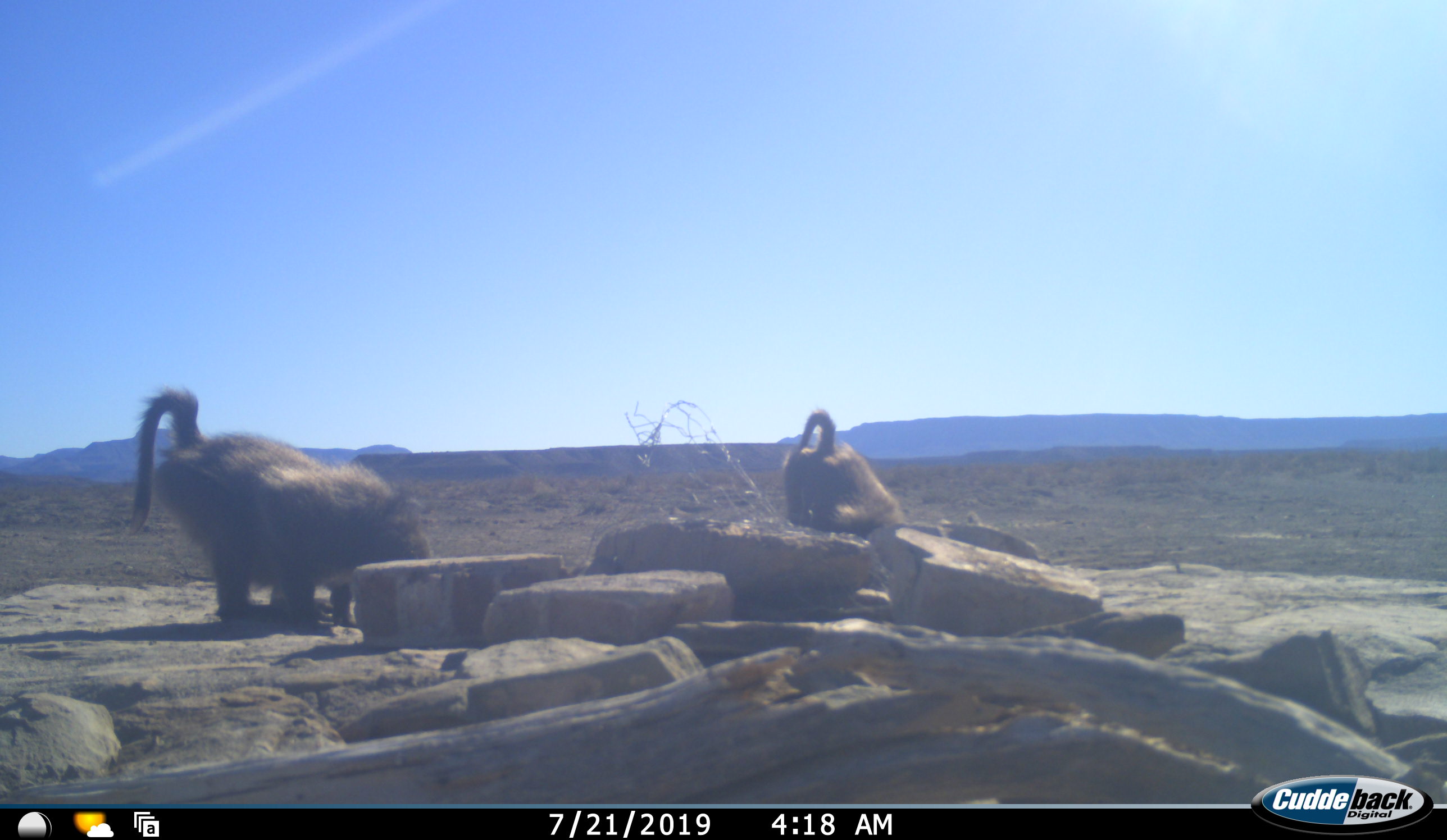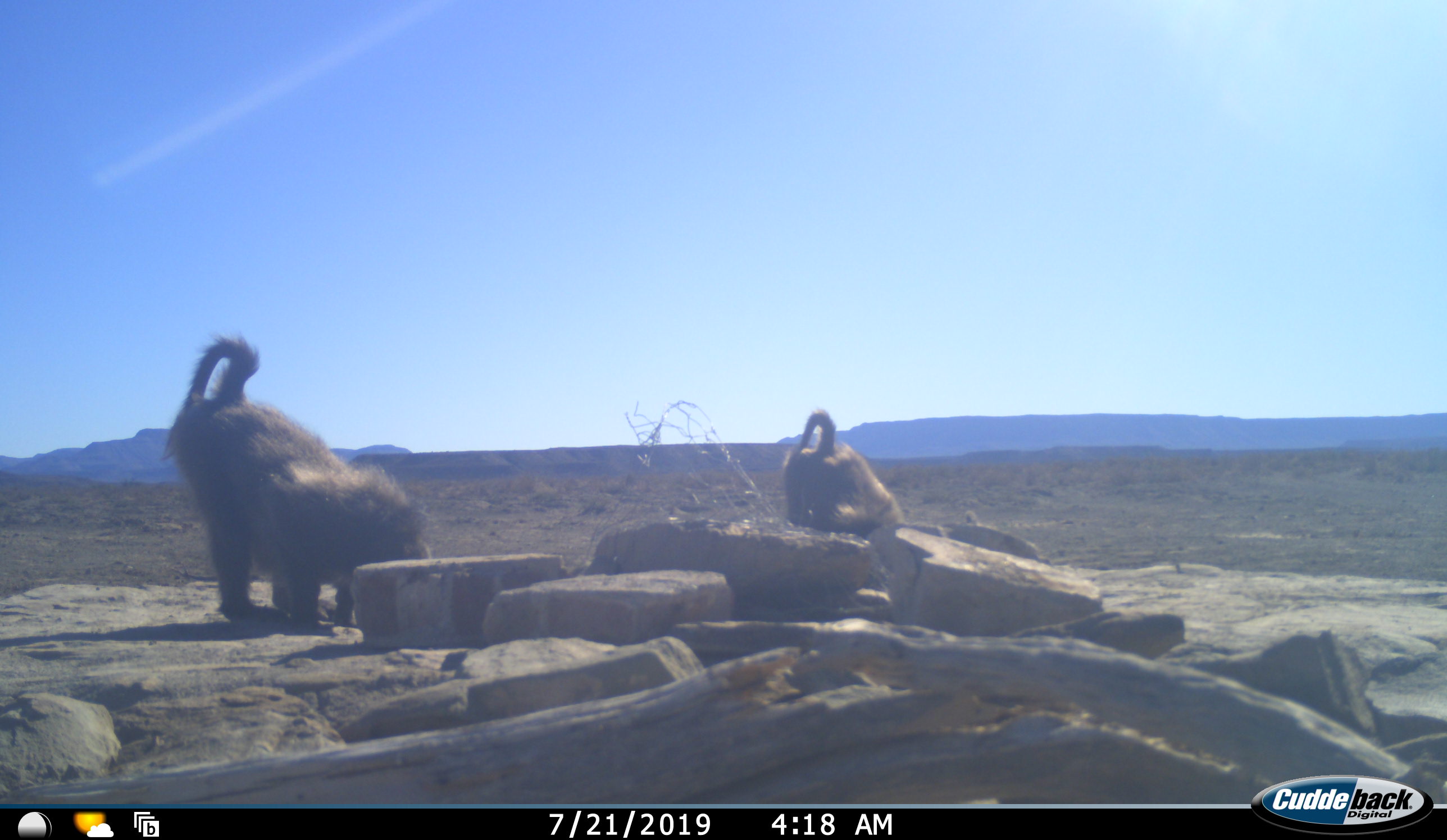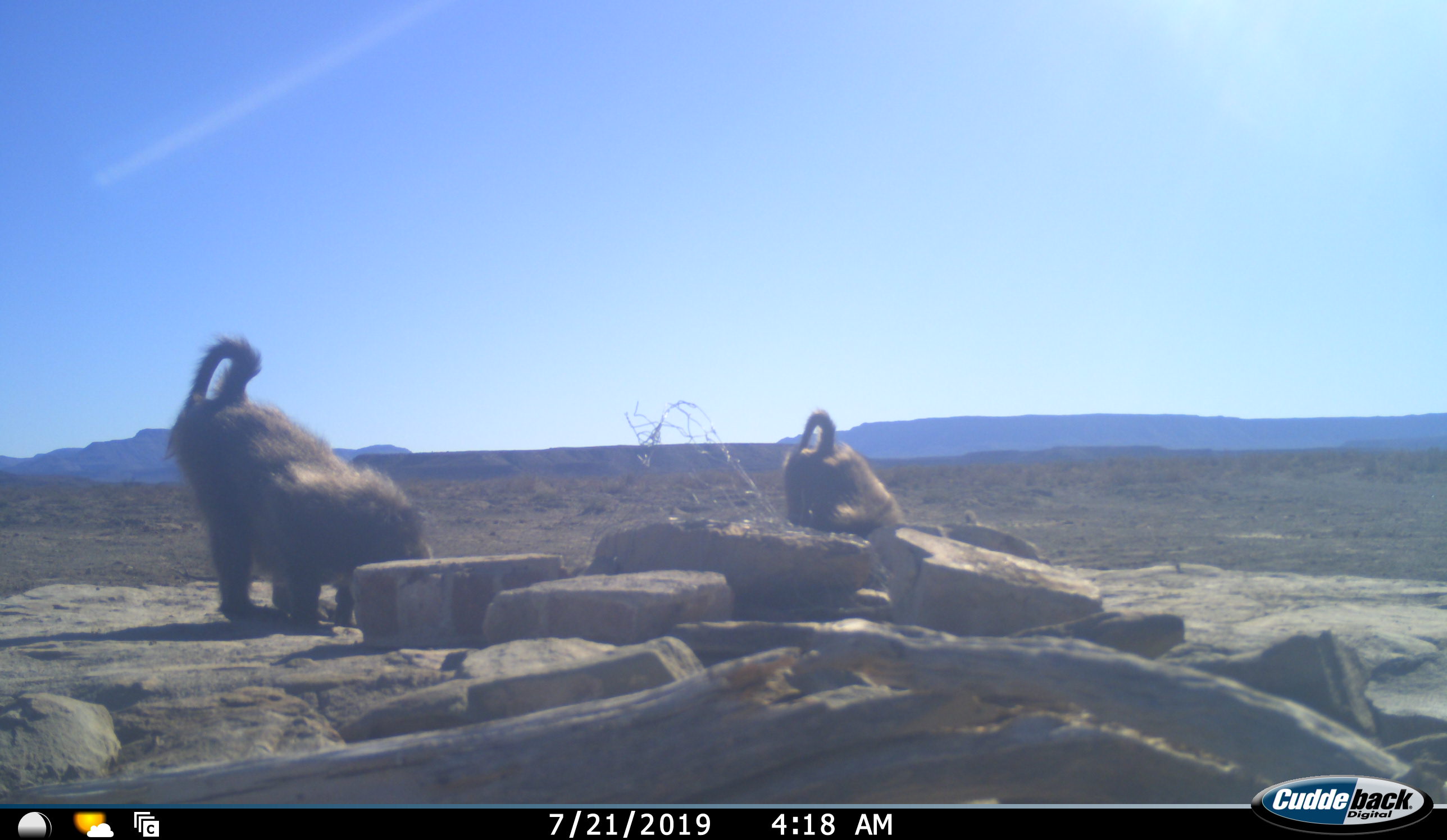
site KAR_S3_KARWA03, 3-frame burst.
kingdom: Animalia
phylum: Chordata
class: Mammalia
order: Primates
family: Cercopithecidae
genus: Papio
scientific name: Papio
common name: baboon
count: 2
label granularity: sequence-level